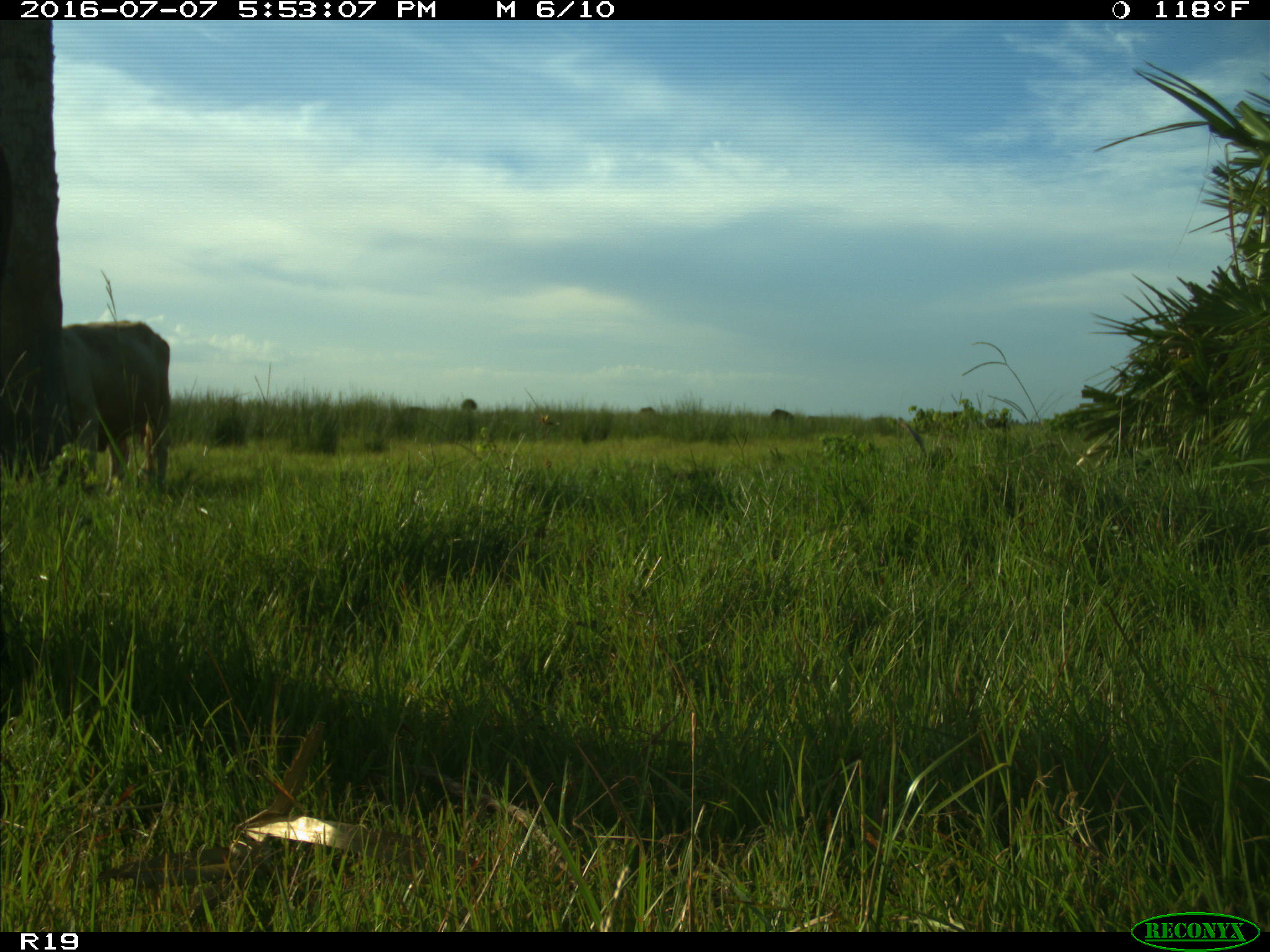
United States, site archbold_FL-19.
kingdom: Animalia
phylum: Chordata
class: Mammalia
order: Artiodactyla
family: Bovidae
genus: Bos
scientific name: Bos taurus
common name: domestic cow